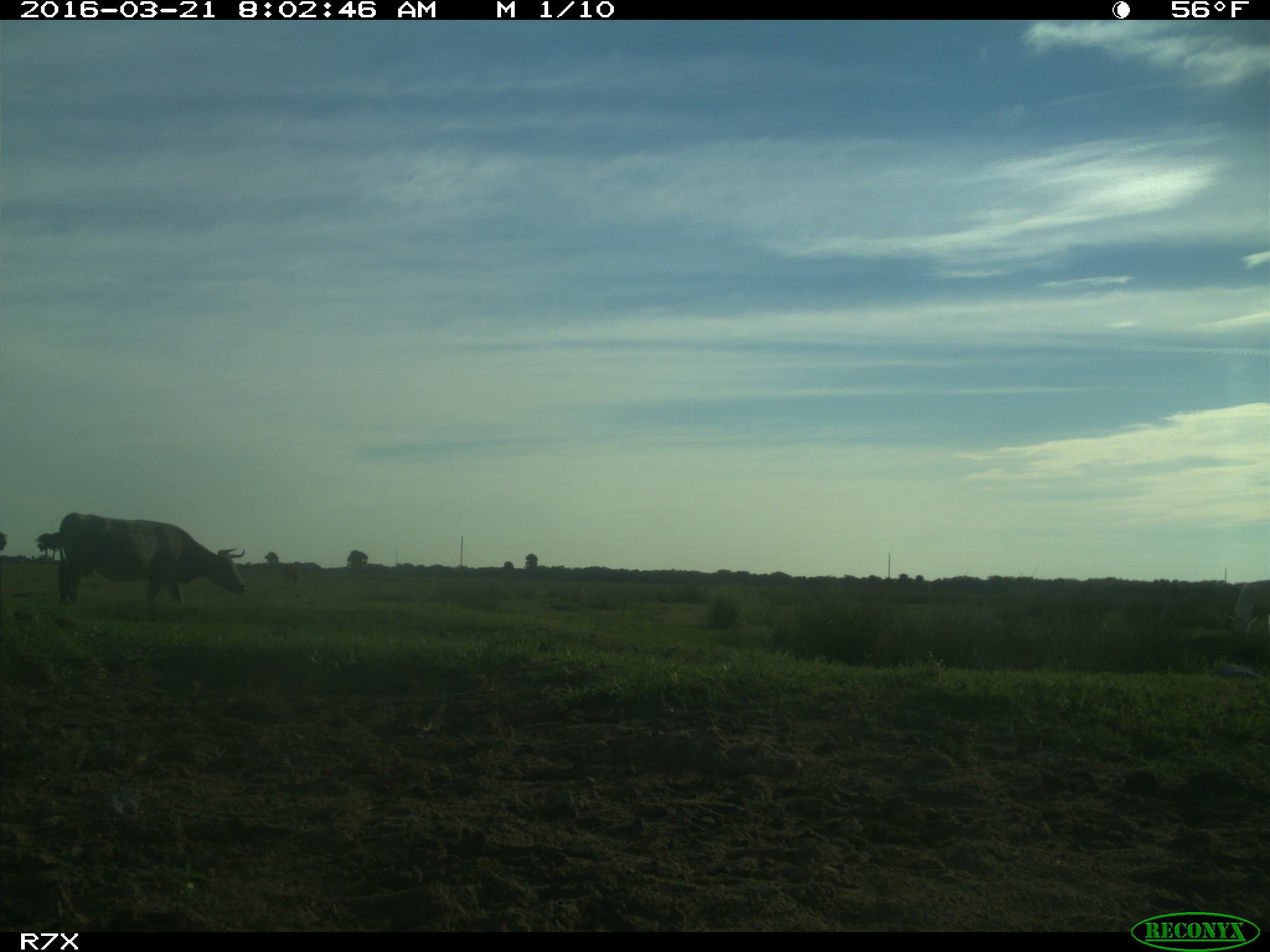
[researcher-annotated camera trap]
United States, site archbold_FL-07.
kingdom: Animalia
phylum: Chordata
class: Mammalia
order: Artiodactyla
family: Bovidae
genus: Bos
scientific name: Bos taurus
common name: domestic cow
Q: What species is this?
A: Bos taurus (domestic cow).